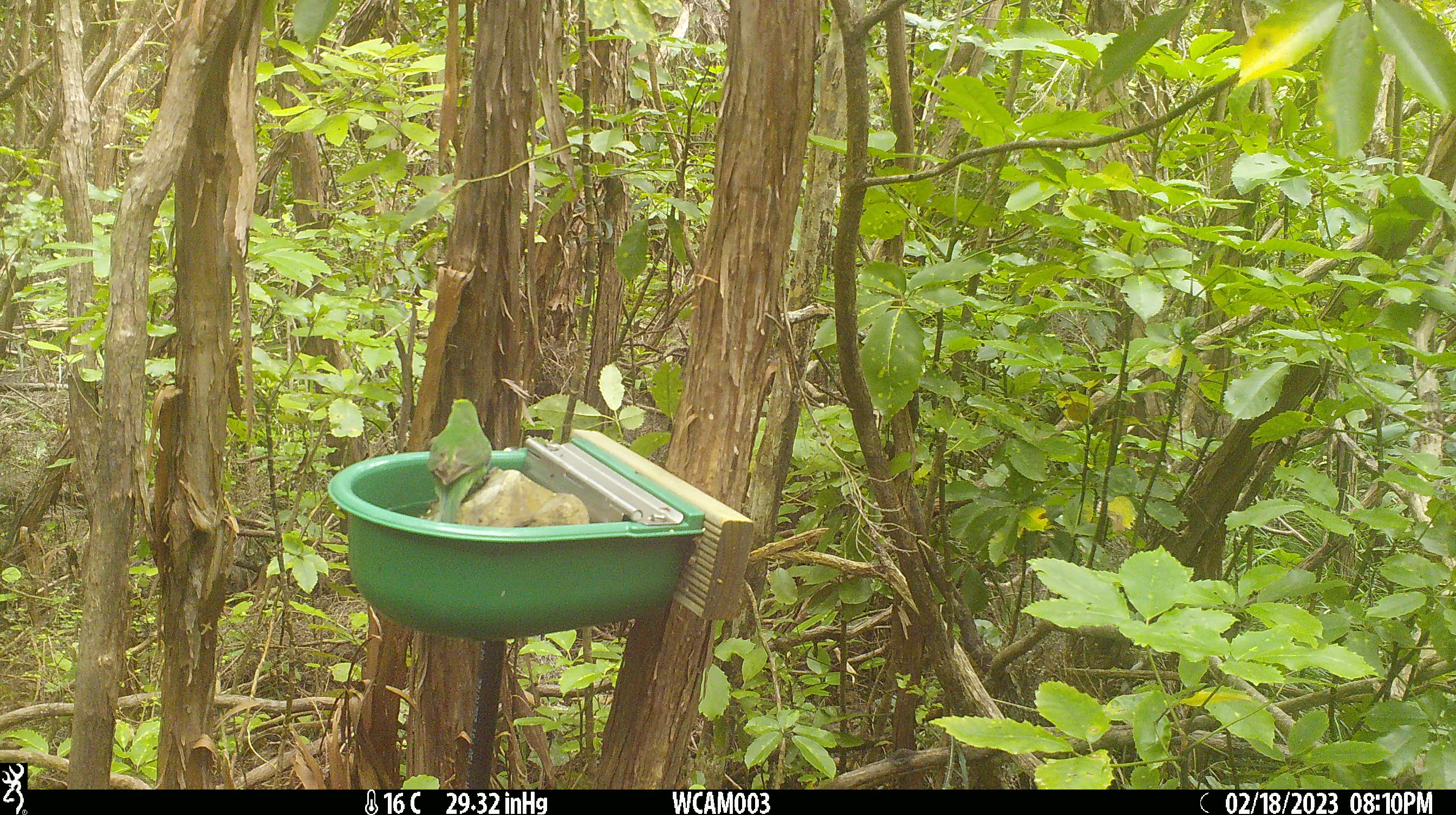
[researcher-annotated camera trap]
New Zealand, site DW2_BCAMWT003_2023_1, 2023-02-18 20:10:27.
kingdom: Animalia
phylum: Chordata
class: Aves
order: Psittaciformes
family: Psittaculidae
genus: Cyanoramphus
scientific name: Cyanoramphus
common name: parakeet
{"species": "parakeet (Cyanoramphus)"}